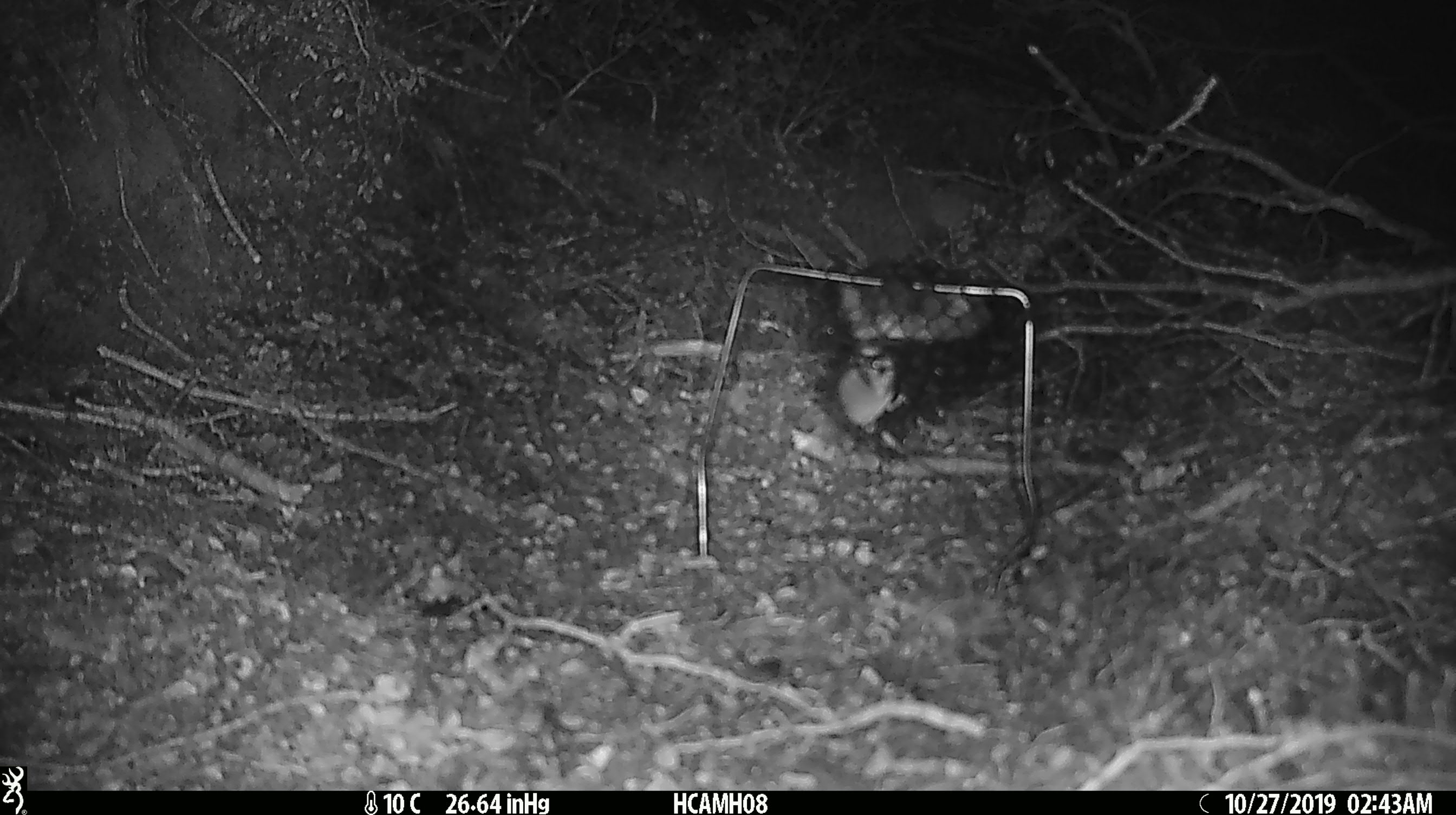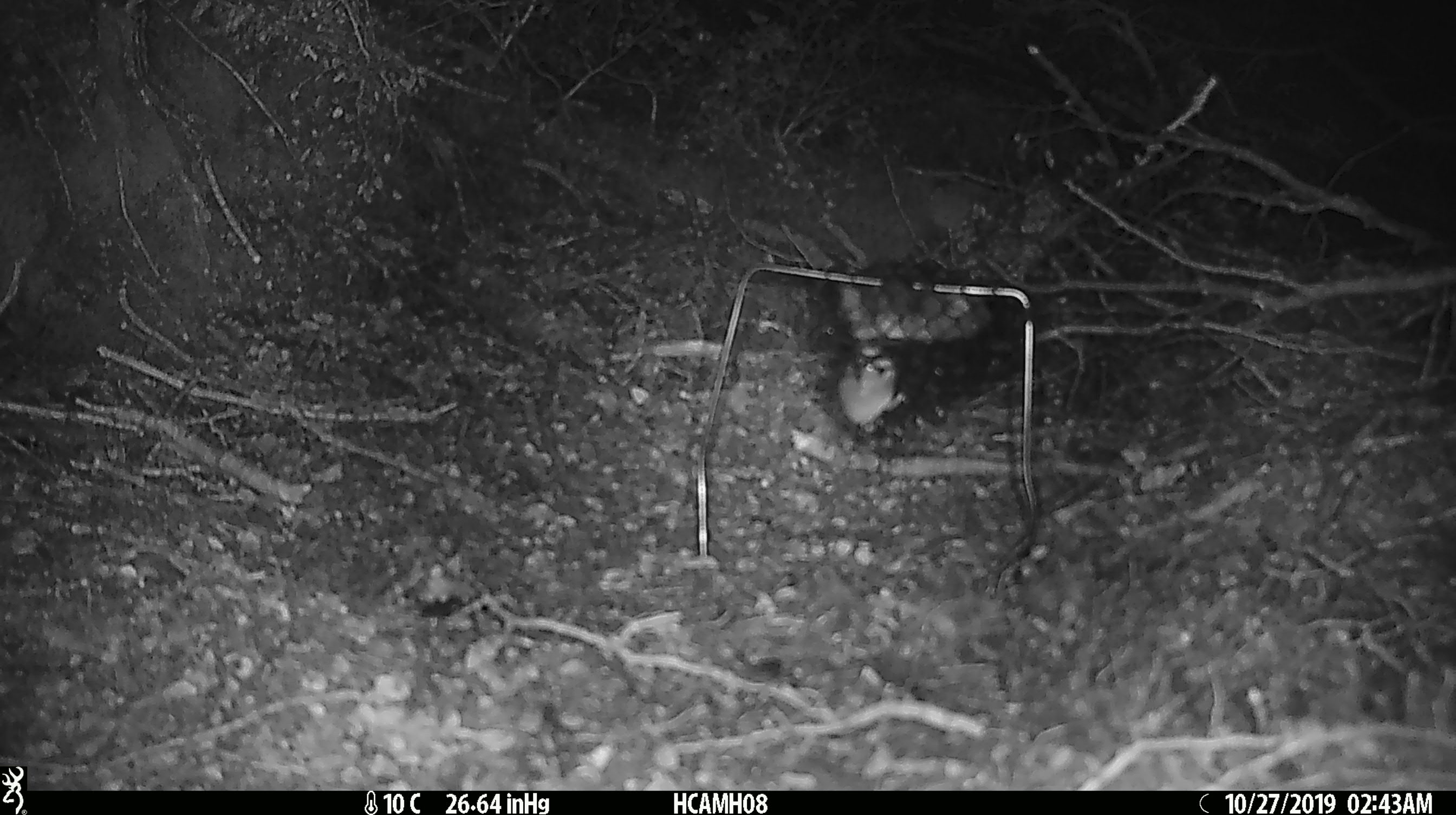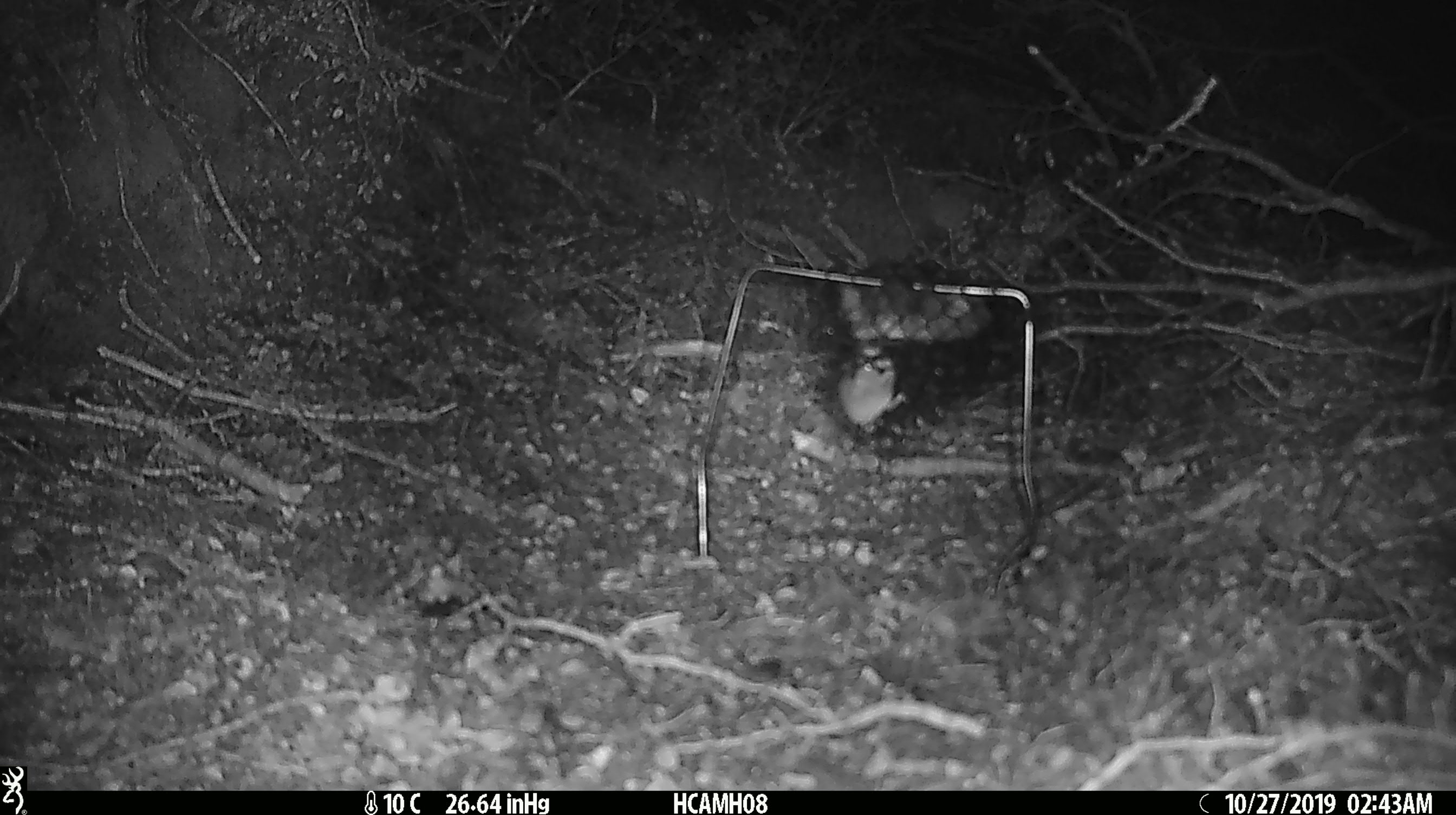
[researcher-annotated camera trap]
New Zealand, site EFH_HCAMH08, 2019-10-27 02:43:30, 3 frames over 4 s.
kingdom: Animalia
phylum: Chordata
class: Mammalia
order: Rodentia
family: Muridae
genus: Mus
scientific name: Mus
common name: mouse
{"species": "mouse (Mus)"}